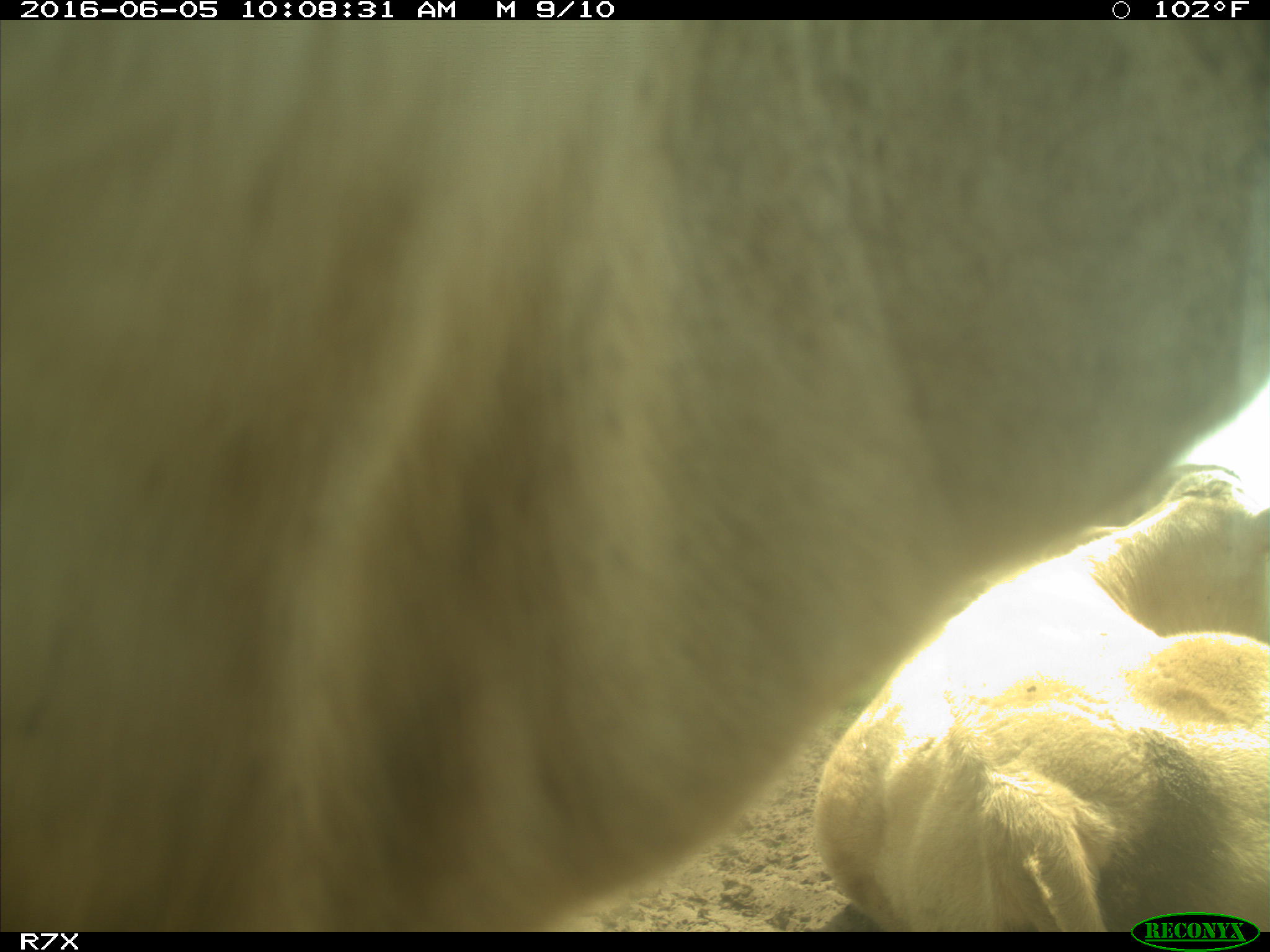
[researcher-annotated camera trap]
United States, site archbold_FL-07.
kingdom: Animalia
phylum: Chordata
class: Mammalia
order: Artiodactyla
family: Bovidae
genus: Bos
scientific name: Bos taurus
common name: domestic cow